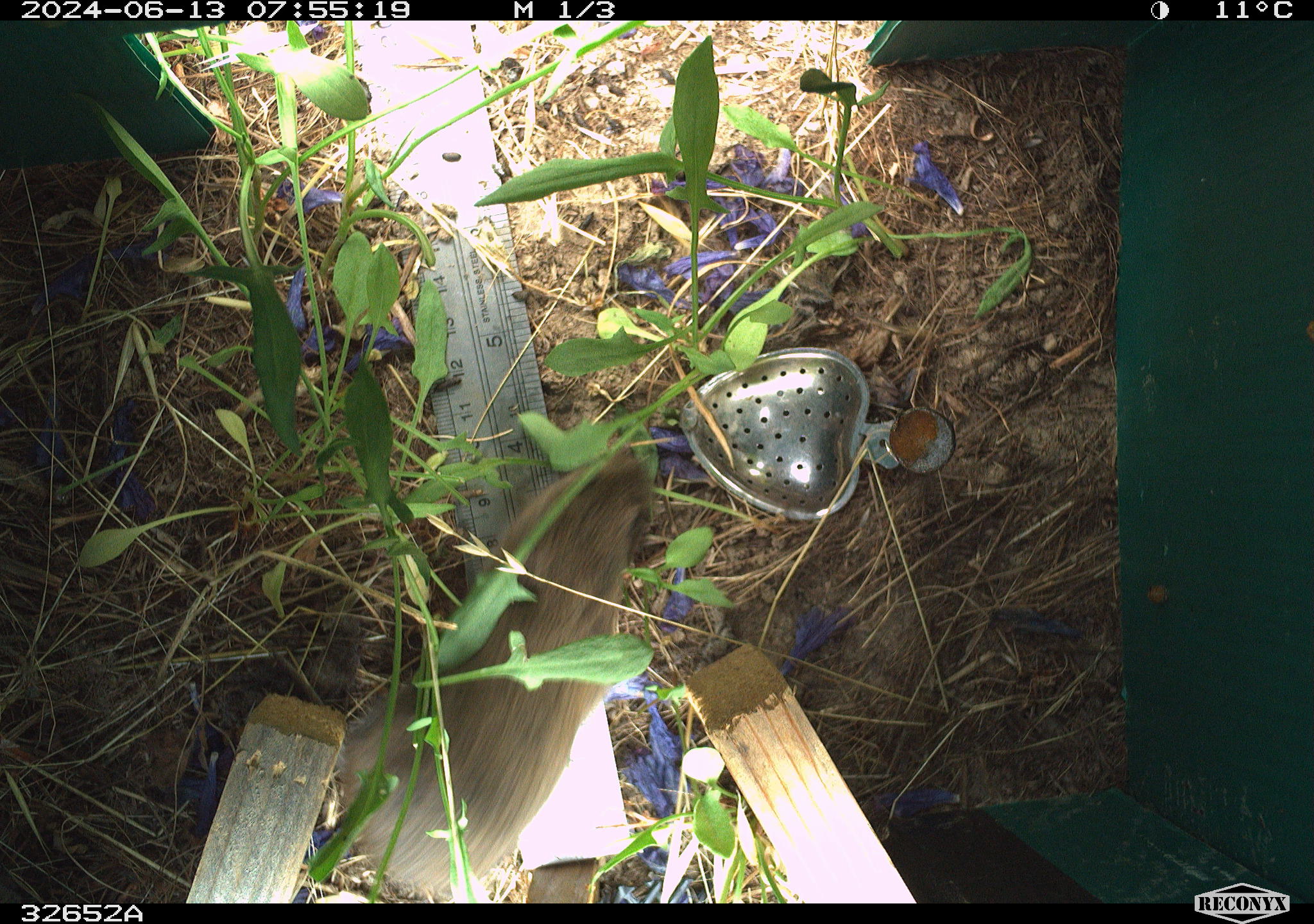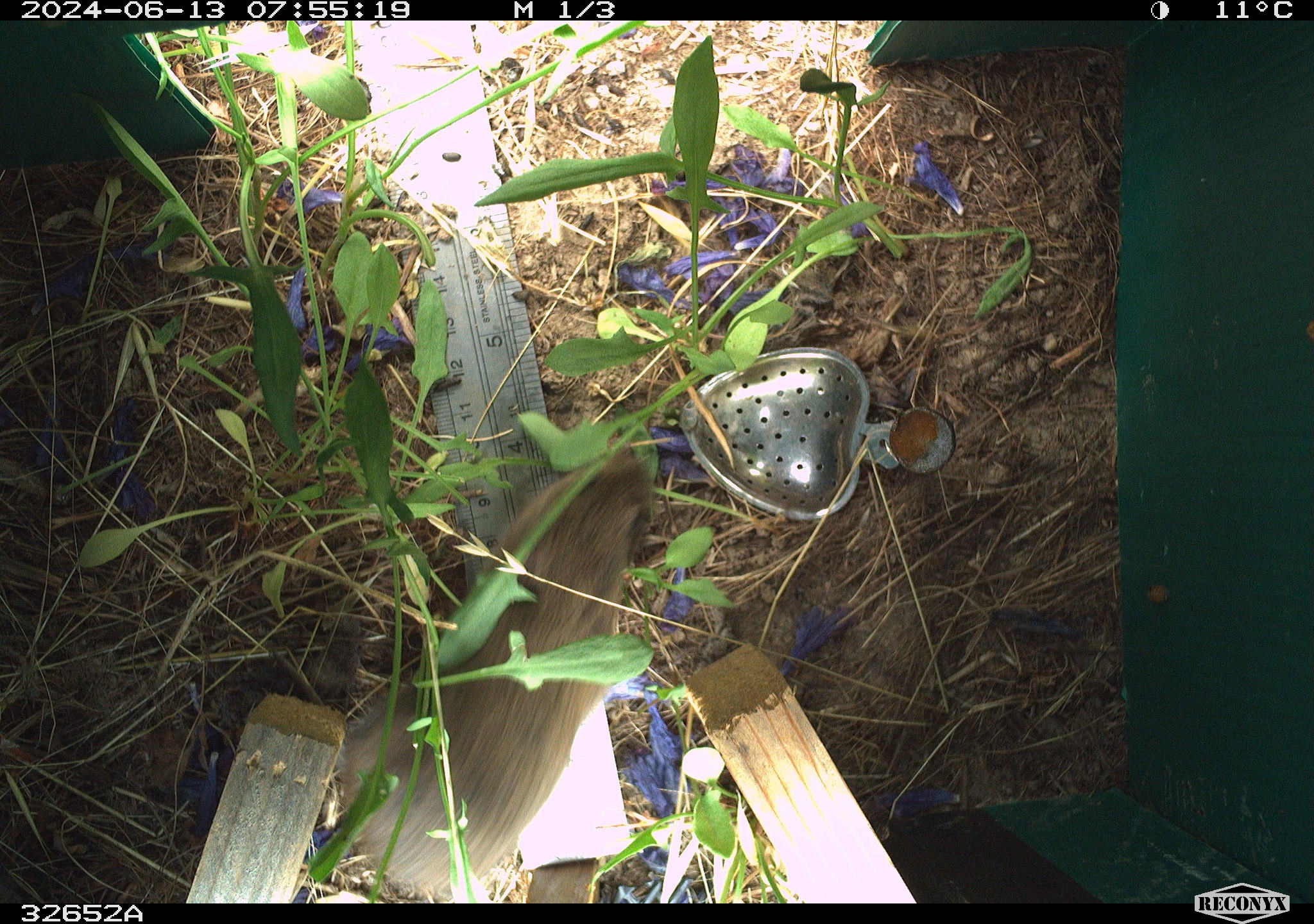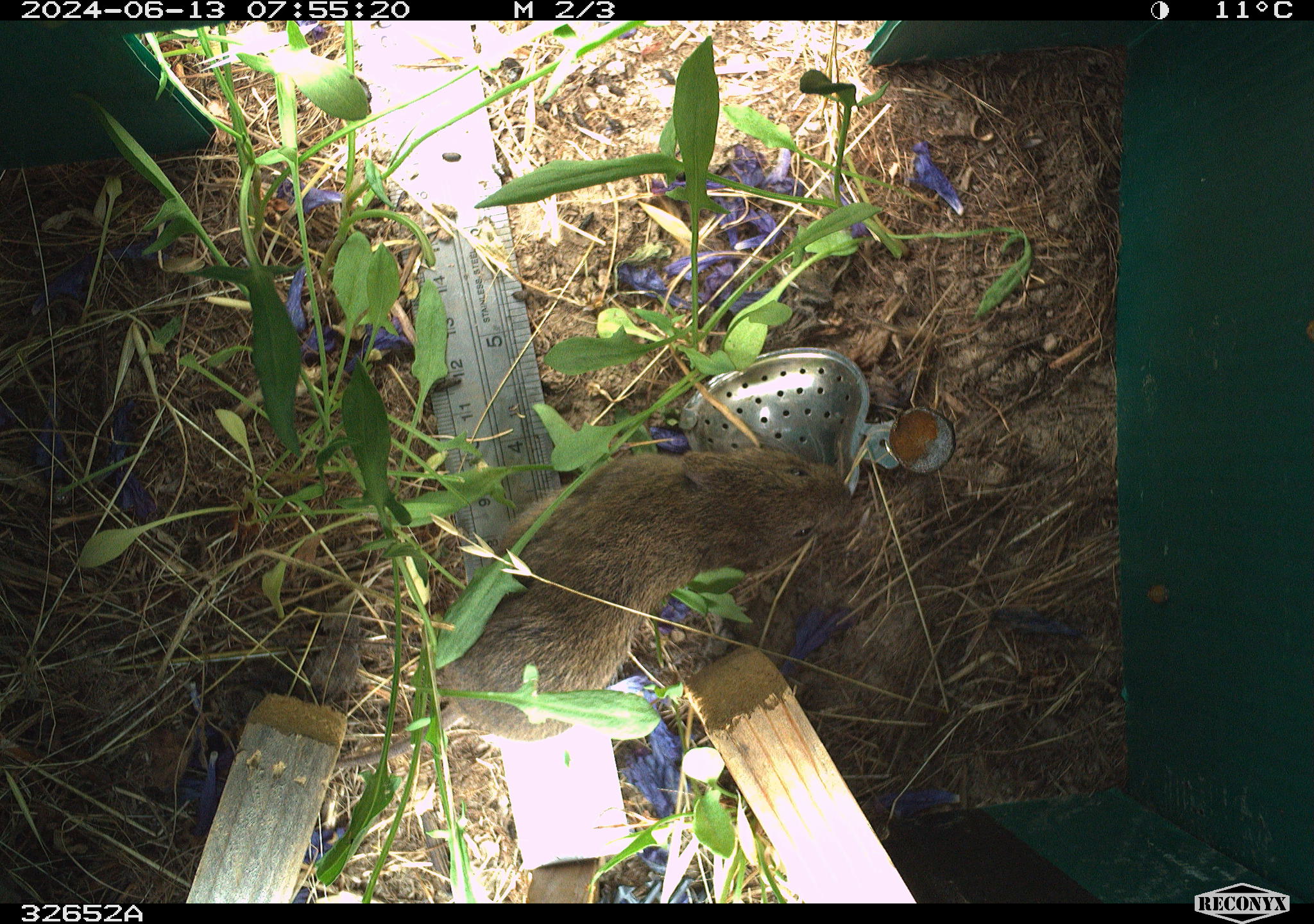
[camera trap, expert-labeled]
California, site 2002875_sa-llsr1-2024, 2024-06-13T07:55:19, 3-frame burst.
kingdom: Animalia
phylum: Chordata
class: Mammalia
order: Rodentia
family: Cricetidae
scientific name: Arvicolinae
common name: voles, lemmings, and muskrats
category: arvicolinae subfamily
Arvicolinae subfamily (voles, lemmings, and muskrats) (Arvicolinae).